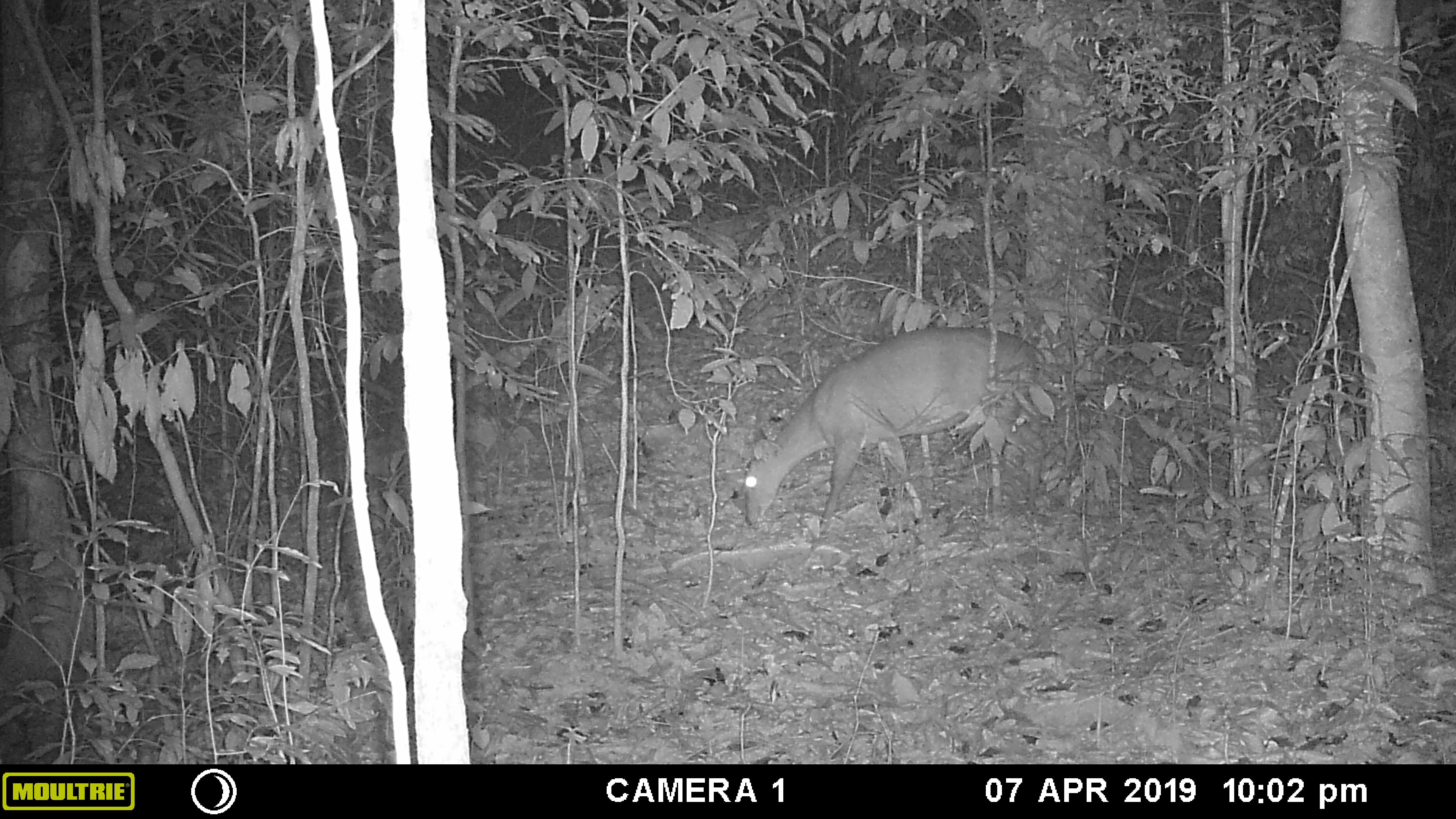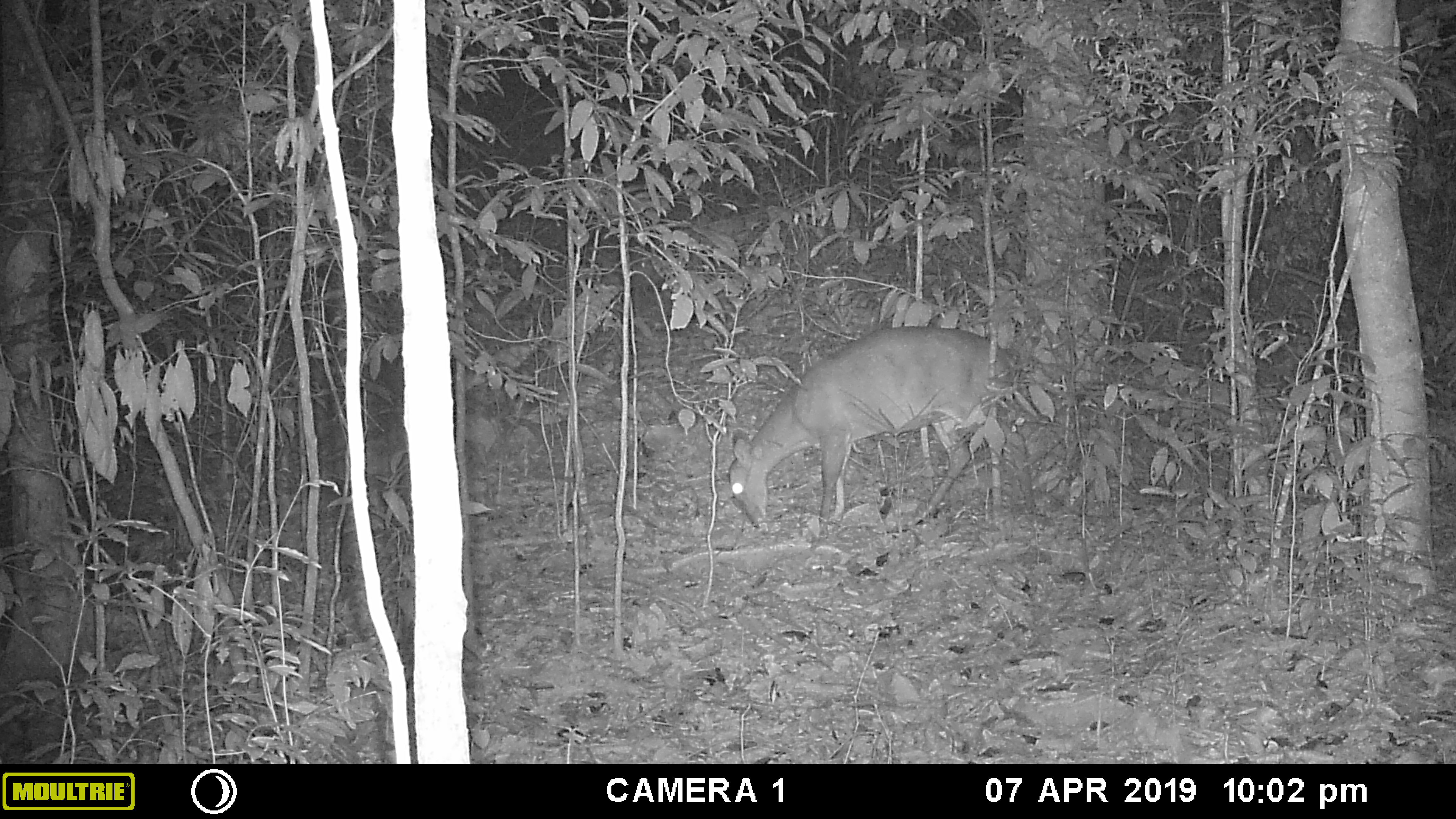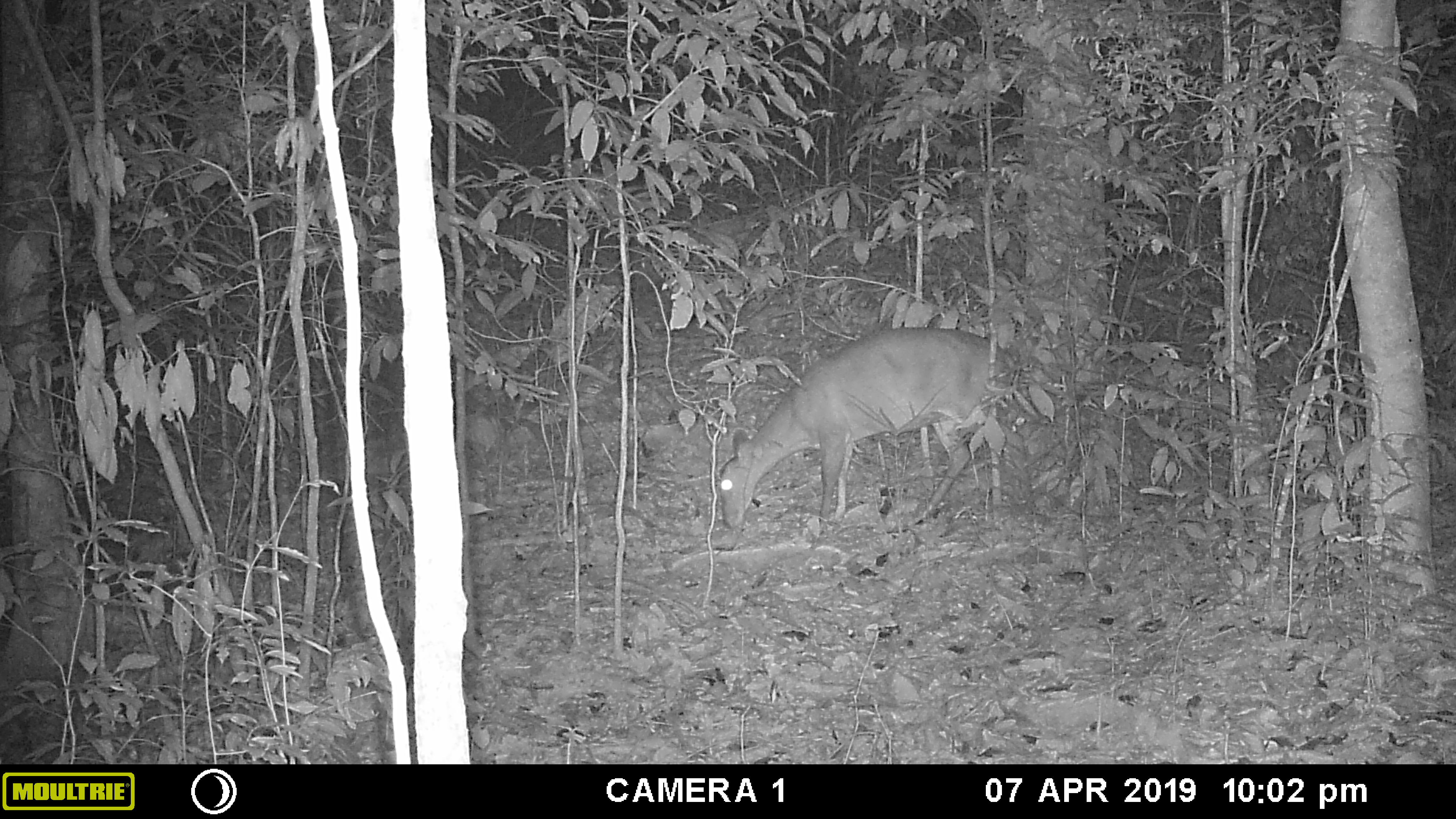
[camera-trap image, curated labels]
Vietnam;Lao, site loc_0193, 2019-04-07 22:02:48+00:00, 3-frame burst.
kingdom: Animalia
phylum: Chordata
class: Mammalia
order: Artiodactyla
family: Cervidae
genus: Muntiacus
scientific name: Muntiacus vuquangensis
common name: large-antlered muntjac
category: large antlered muntjac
Large antlered muntjac (large-antlered muntjac) (Muntiacus vuquangensis). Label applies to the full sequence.